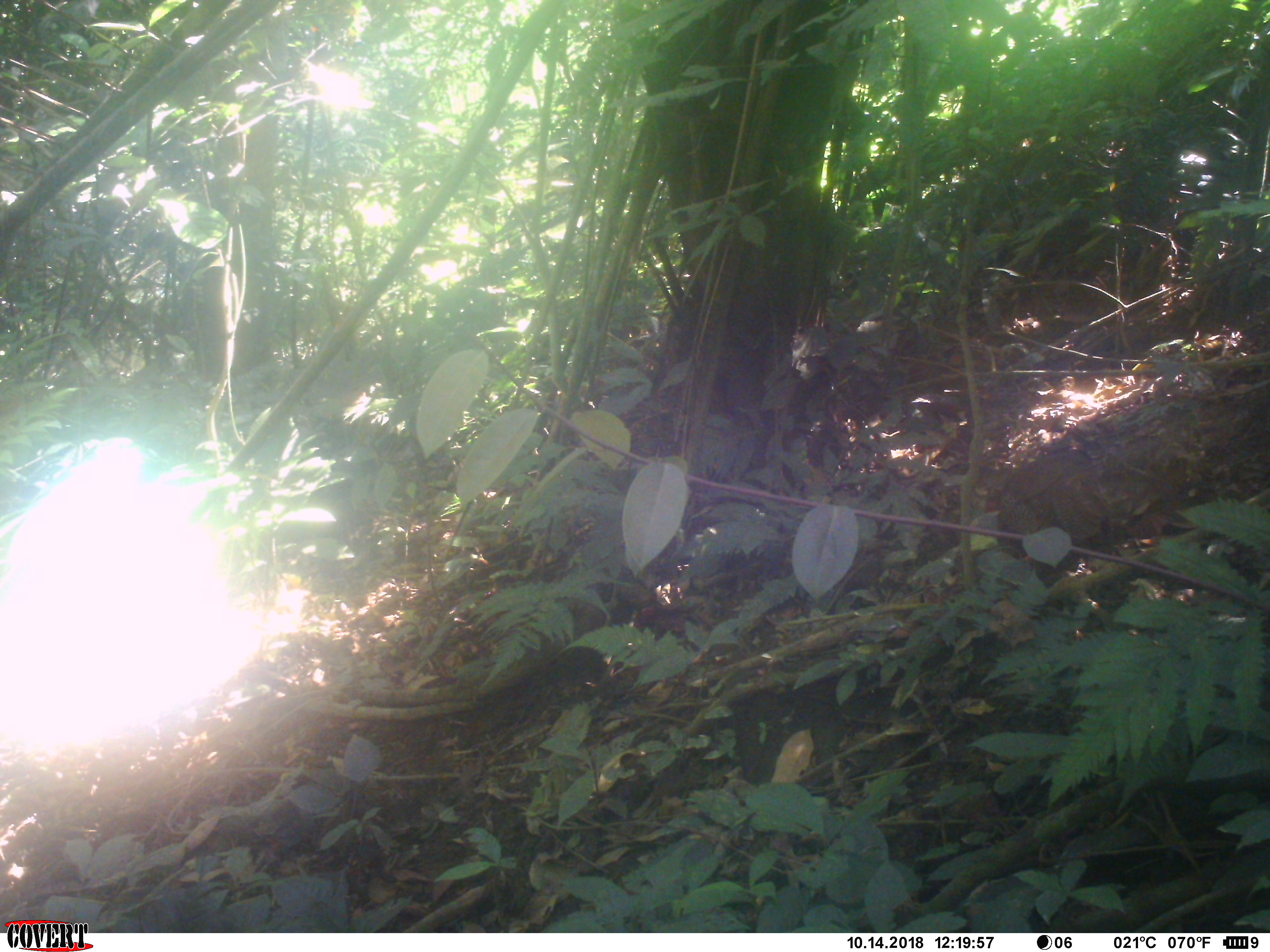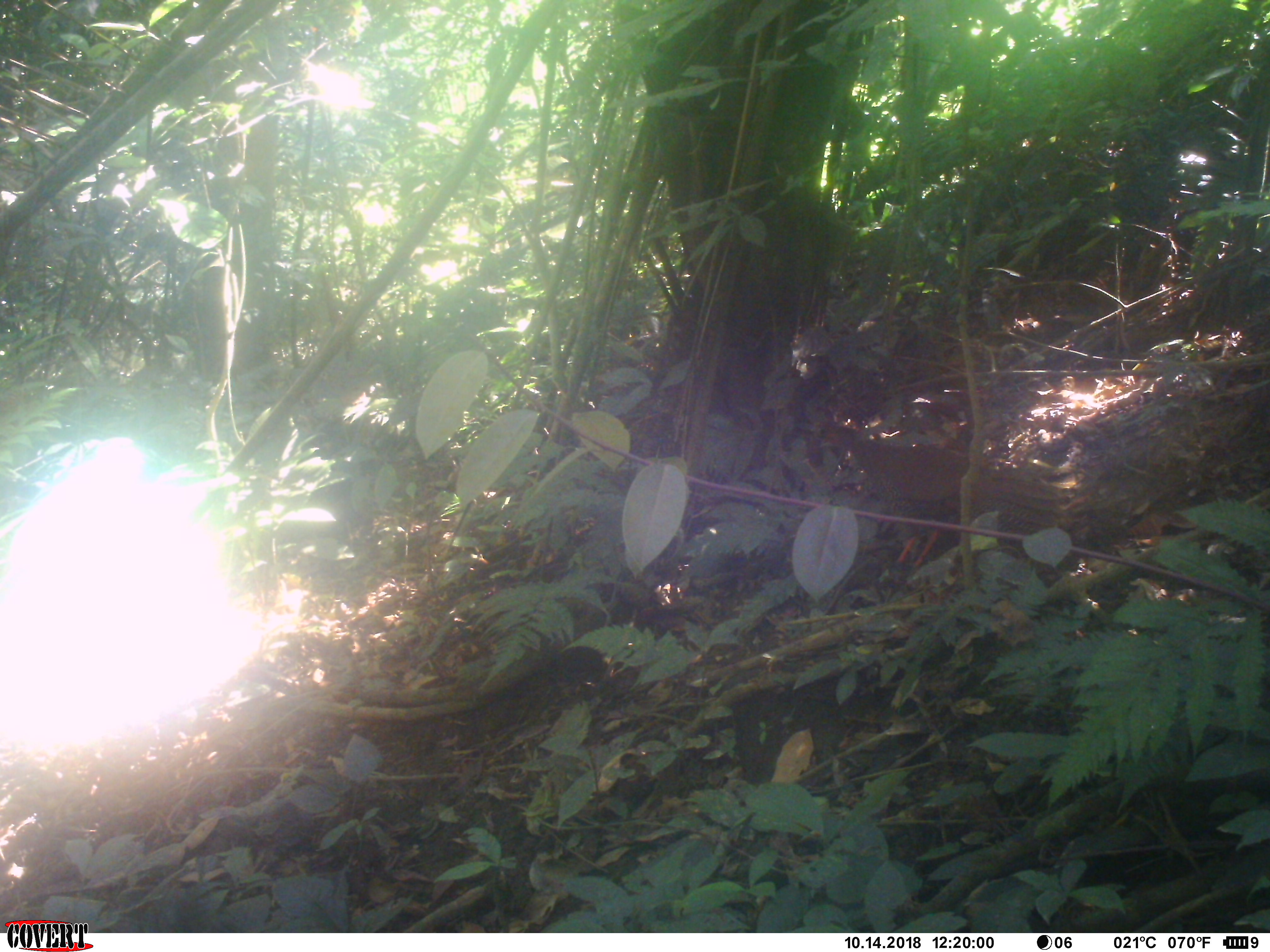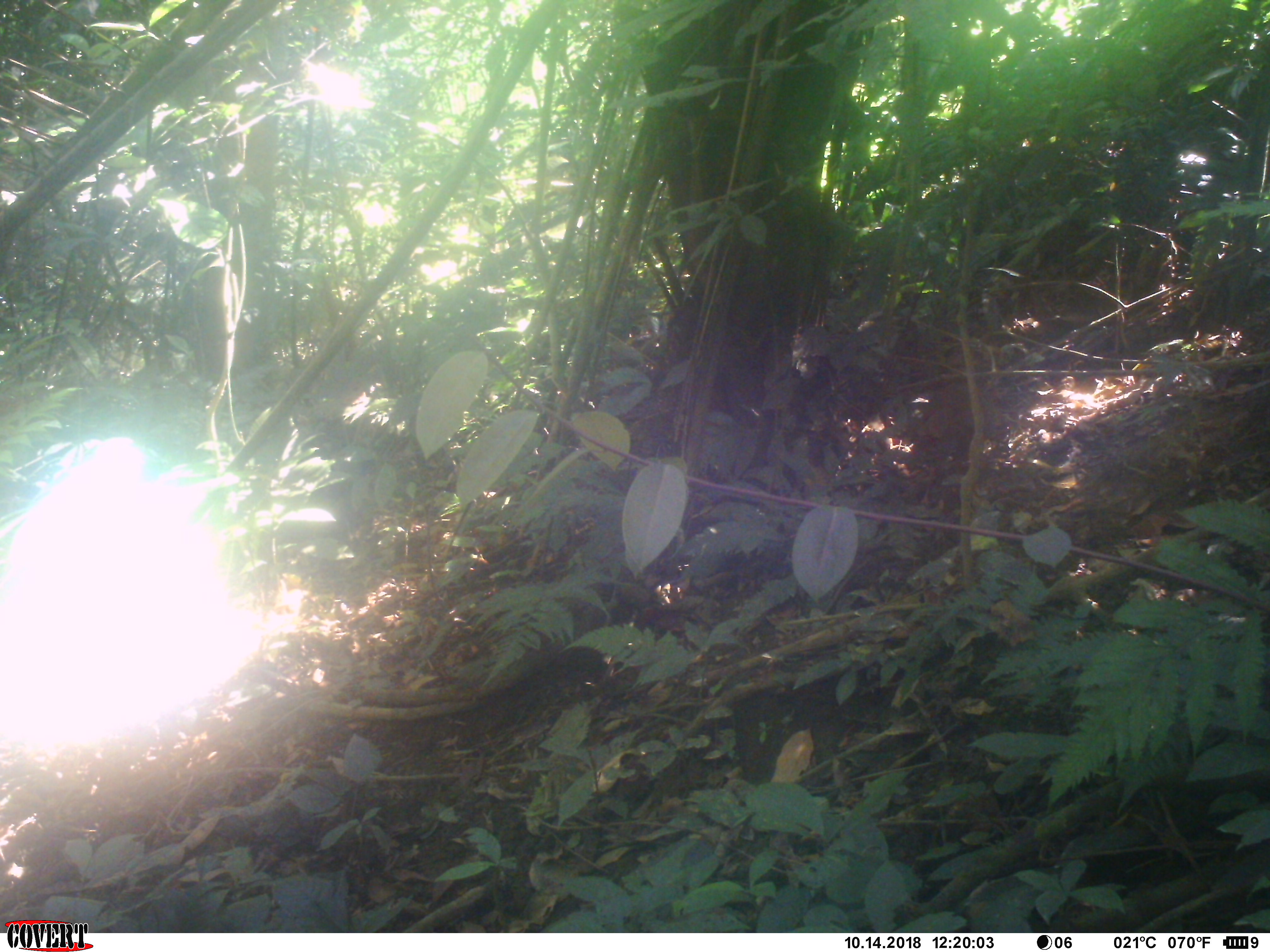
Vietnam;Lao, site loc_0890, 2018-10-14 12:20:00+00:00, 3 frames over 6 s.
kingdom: Animalia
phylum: Chordata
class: Aves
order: Galliformes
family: Phasianidae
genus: Lophura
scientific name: Lophura nycthemera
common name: silver pheasant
Silver pheasant (Lophura nycthemera). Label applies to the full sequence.